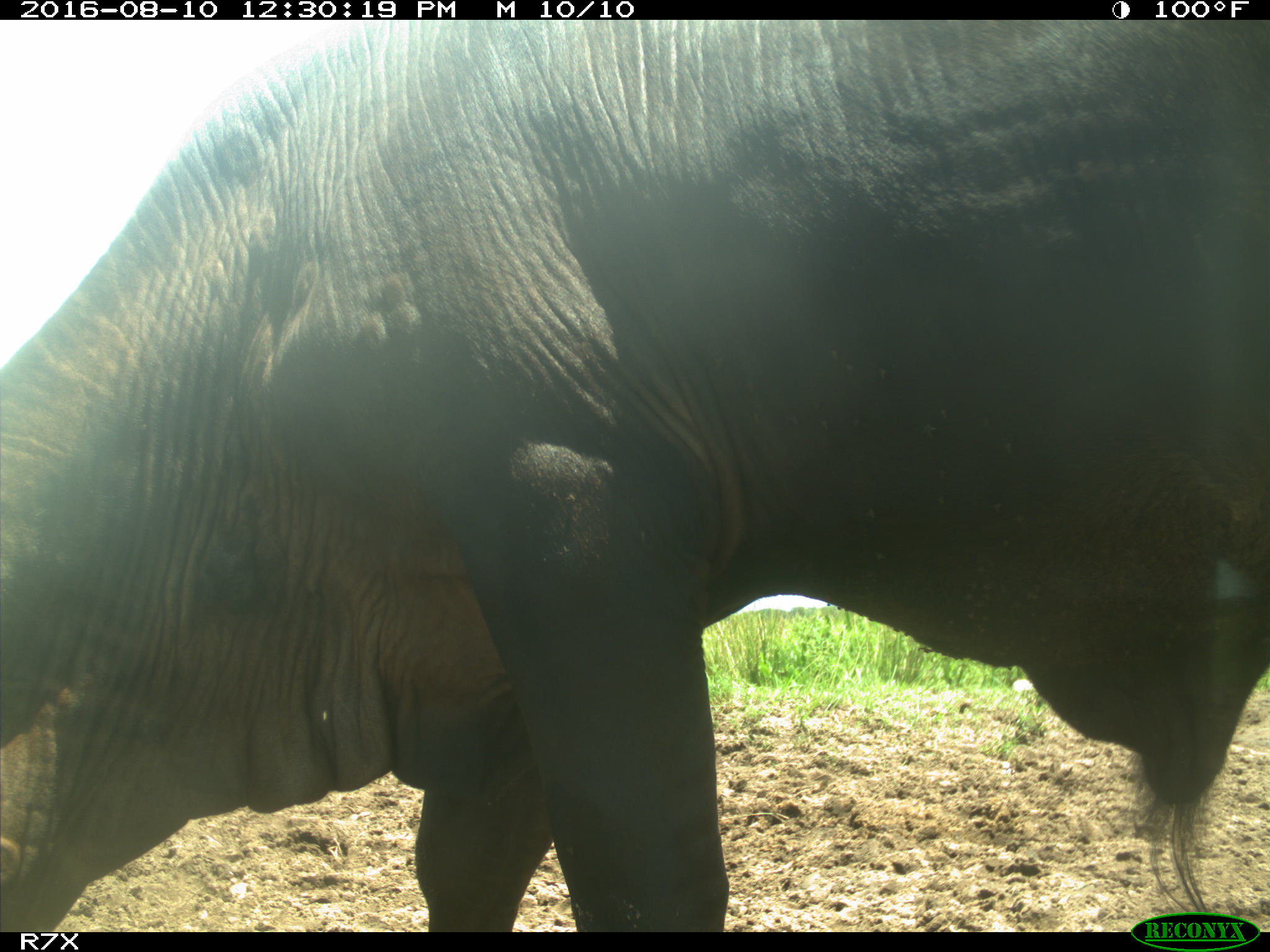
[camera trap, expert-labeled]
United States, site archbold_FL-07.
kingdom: Animalia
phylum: Chordata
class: Mammalia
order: Artiodactyla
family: Bovidae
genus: Bos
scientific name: Bos taurus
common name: domestic cow